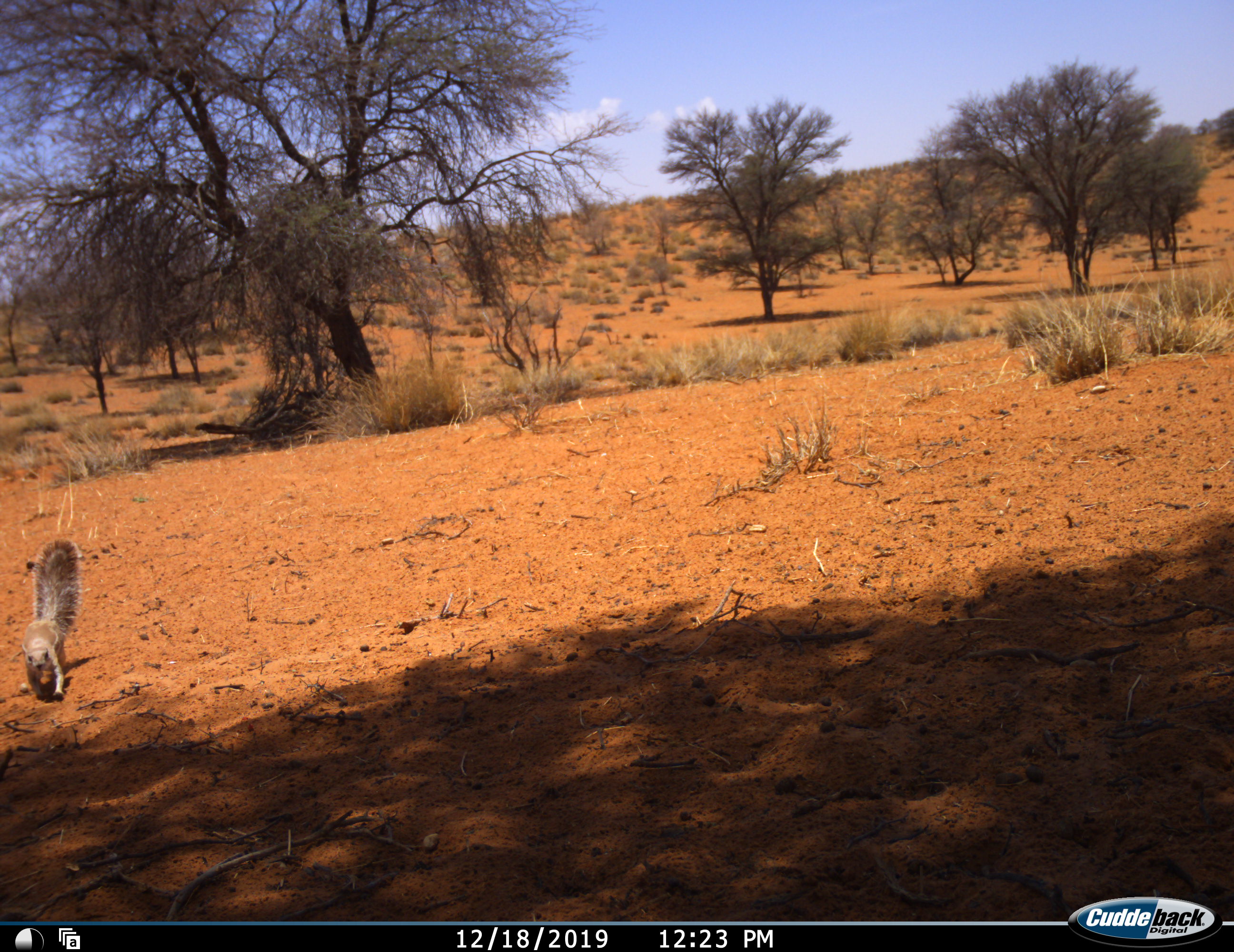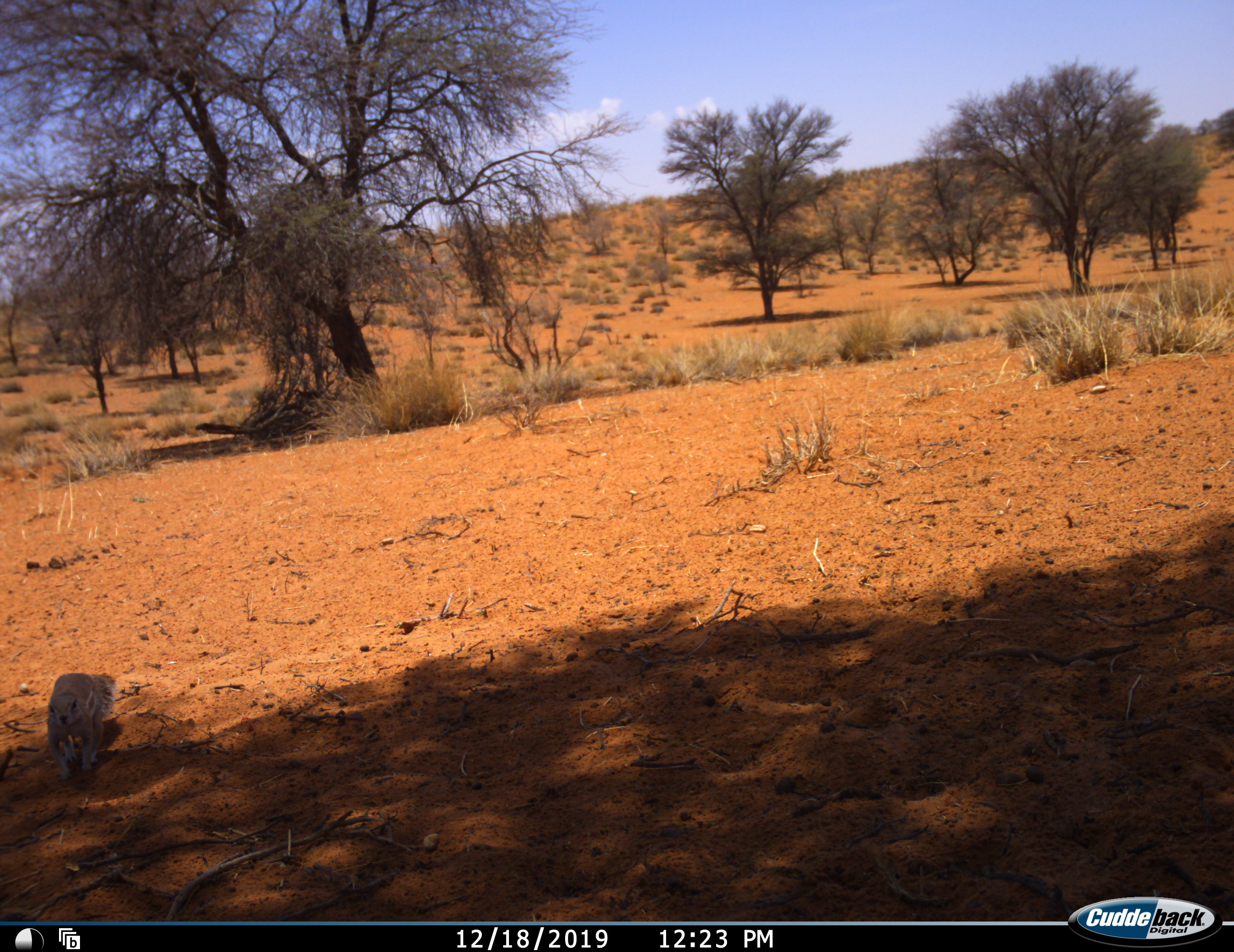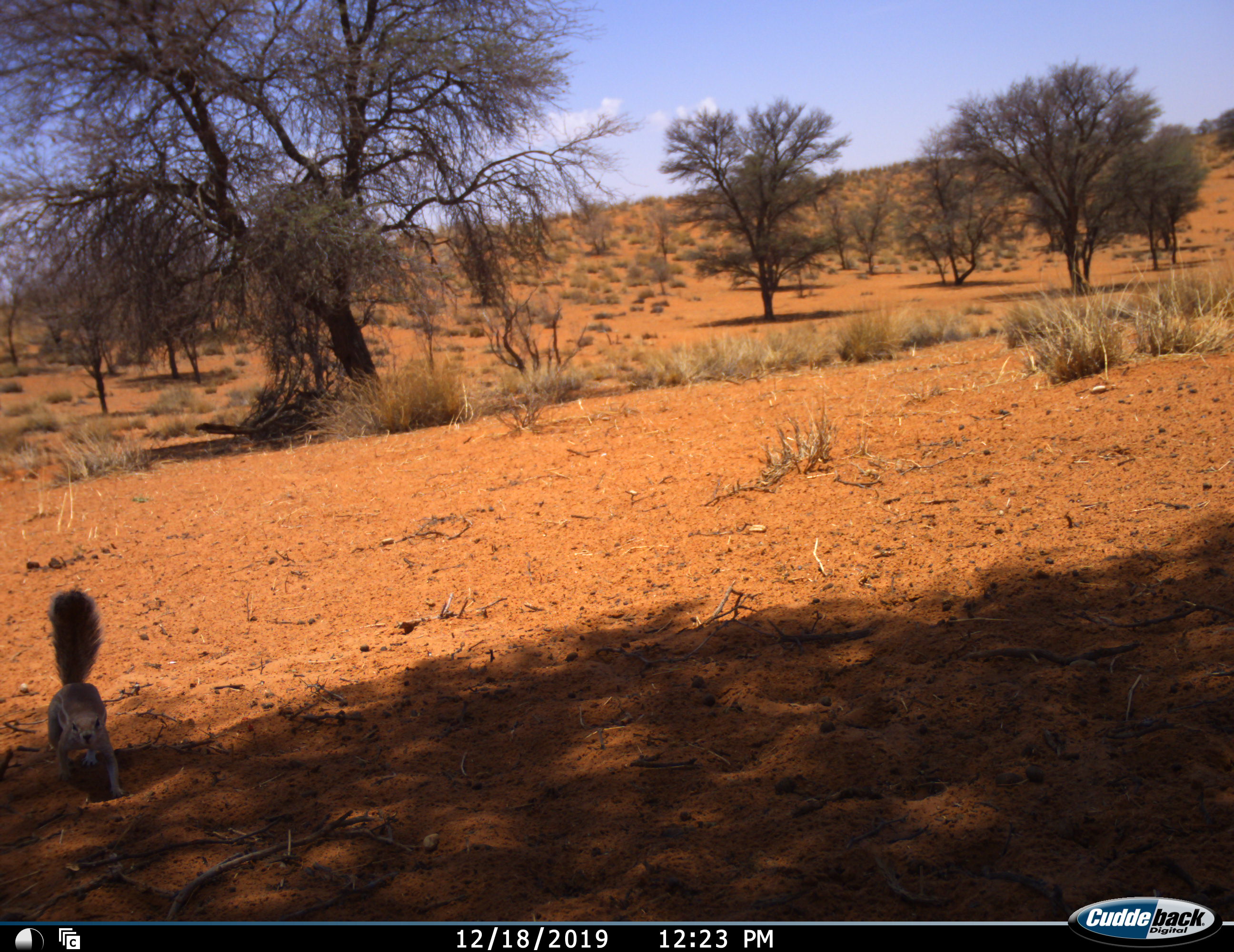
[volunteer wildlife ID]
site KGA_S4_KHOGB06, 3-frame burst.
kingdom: Animalia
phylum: Chordata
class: Mammalia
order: Rodentia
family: Sciuridae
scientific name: Sciuridae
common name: ground squirrel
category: squirrelground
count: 1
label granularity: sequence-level